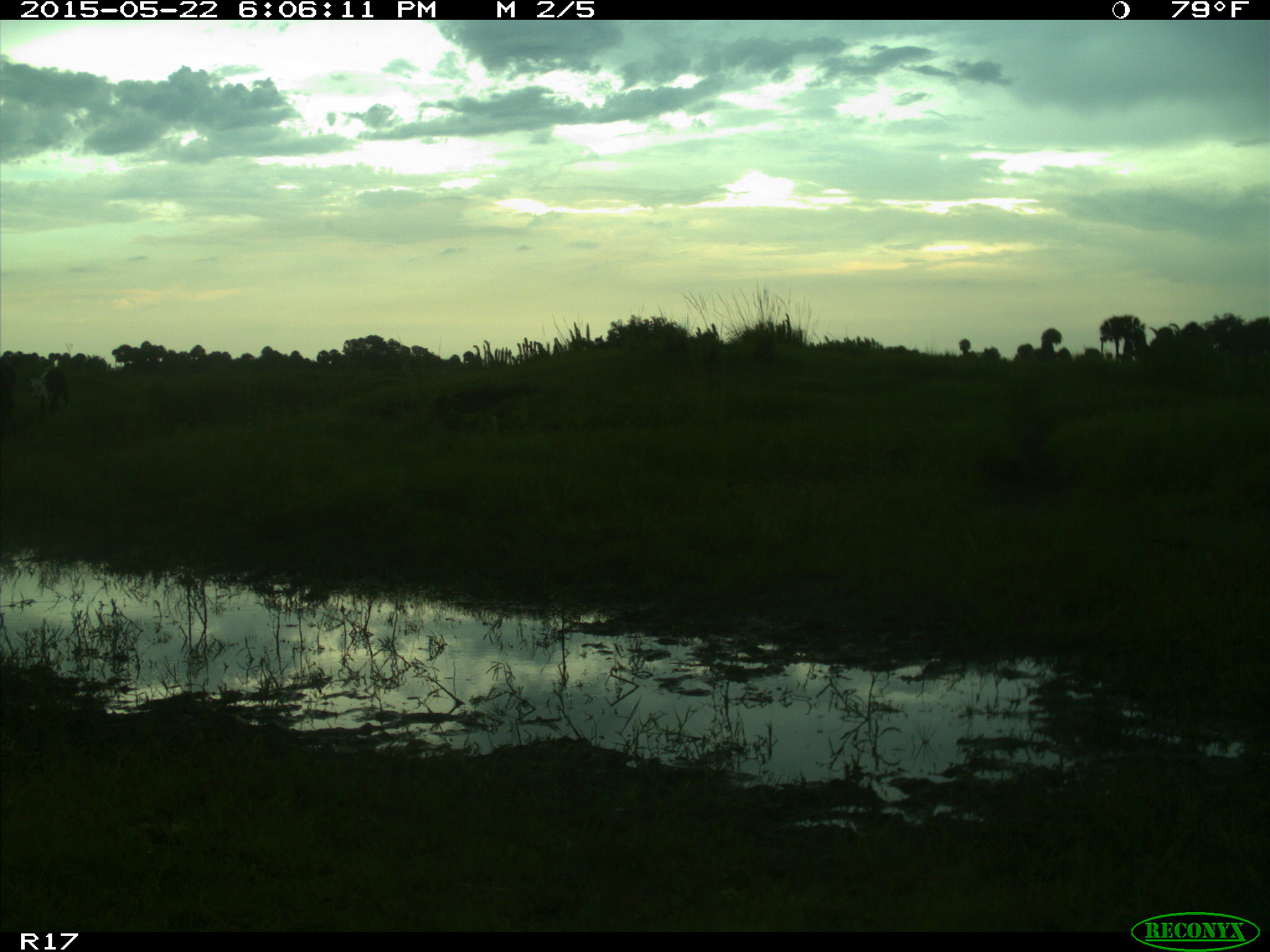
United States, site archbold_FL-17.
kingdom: Animalia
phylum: Chordata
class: Mammalia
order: Artiodactyla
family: Bovidae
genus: Bos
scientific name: Bos taurus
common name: domestic cow